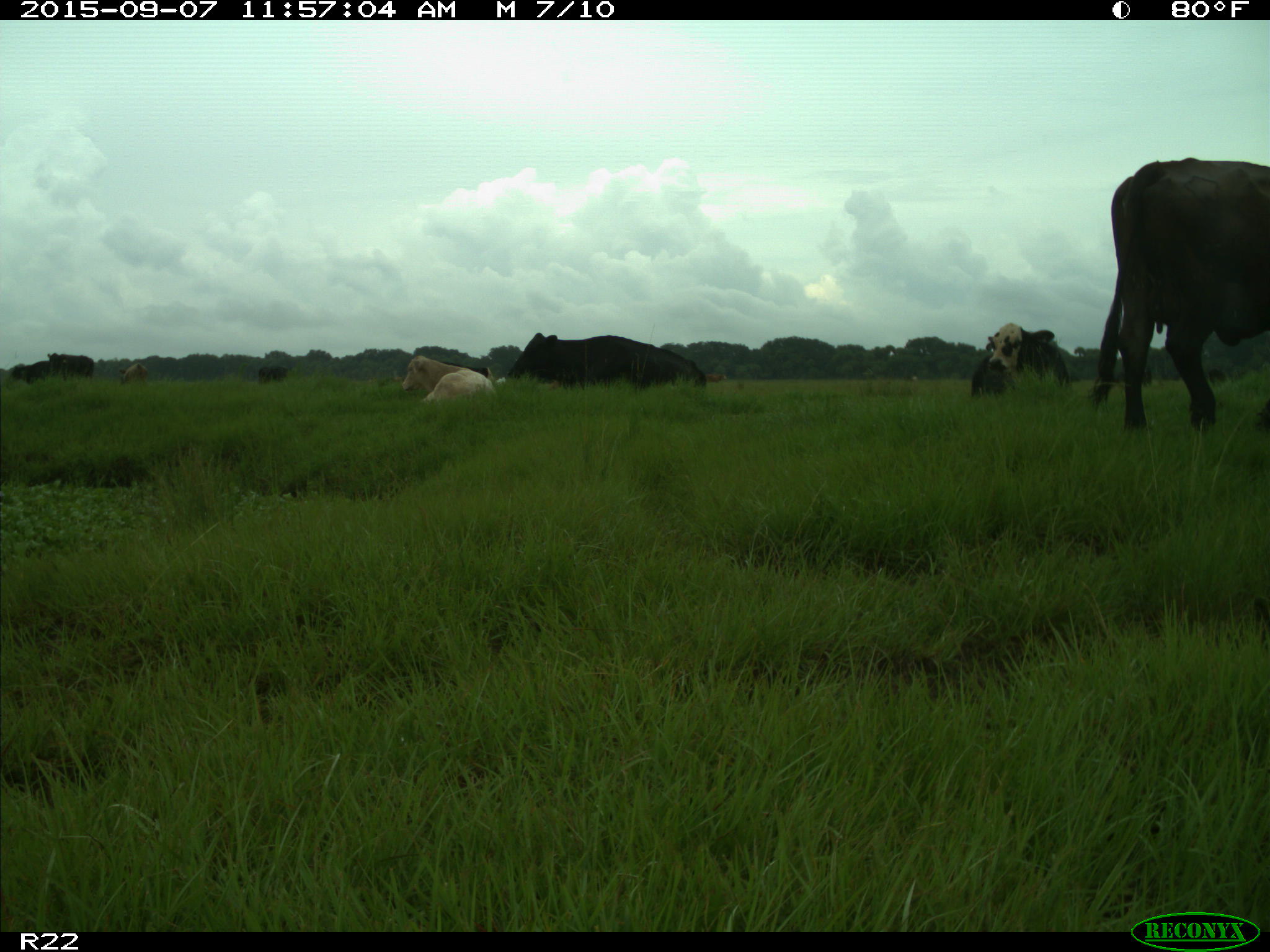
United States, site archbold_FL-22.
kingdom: Animalia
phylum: Chordata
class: Mammalia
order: Artiodactyla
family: Bovidae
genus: Bos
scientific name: Bos taurus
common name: domestic cow